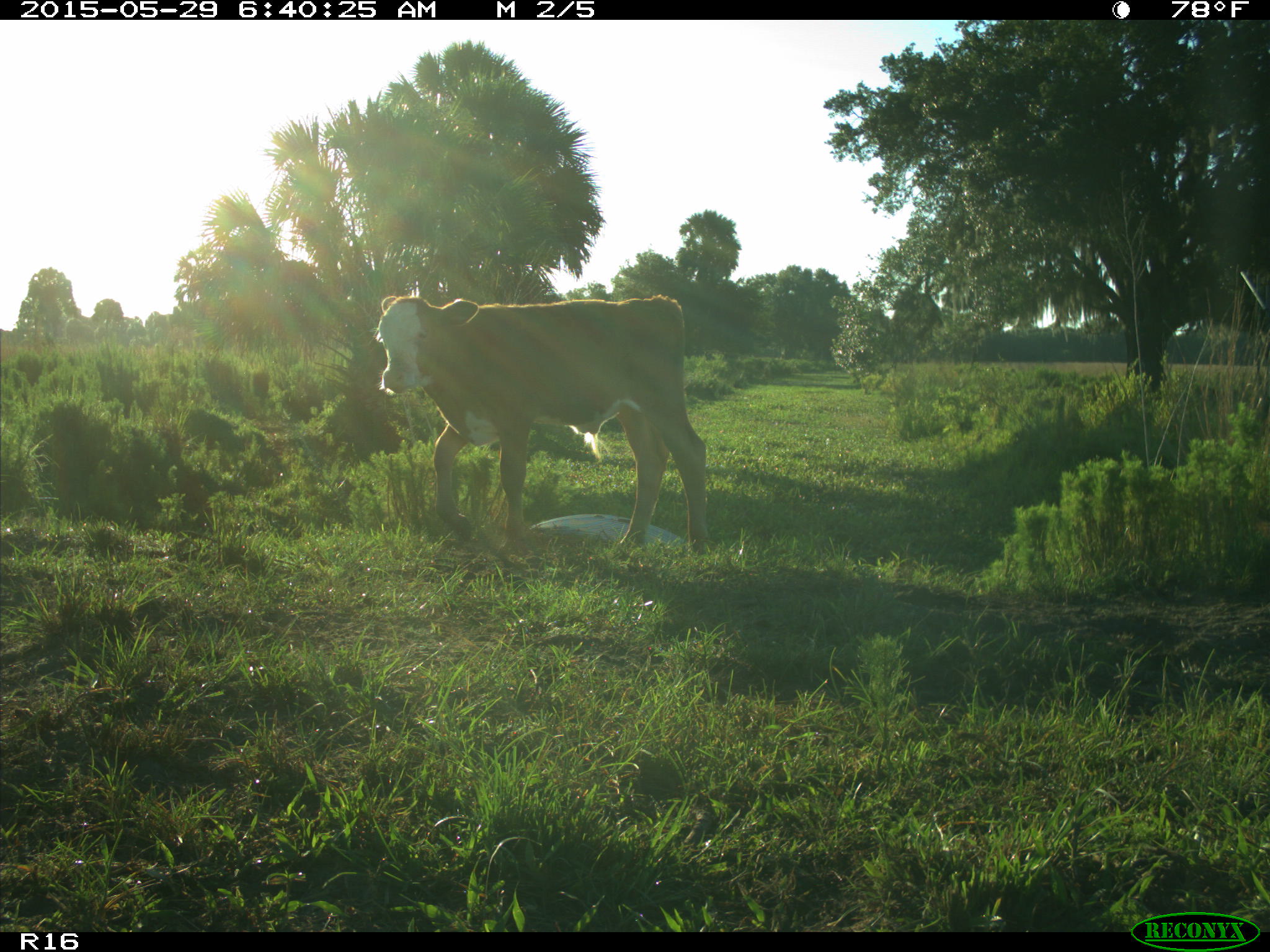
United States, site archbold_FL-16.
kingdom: Animalia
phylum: Chordata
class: Mammalia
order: Artiodactyla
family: Bovidae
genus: Bos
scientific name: Bos taurus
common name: domestic cow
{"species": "Bos taurus (domestic cow)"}